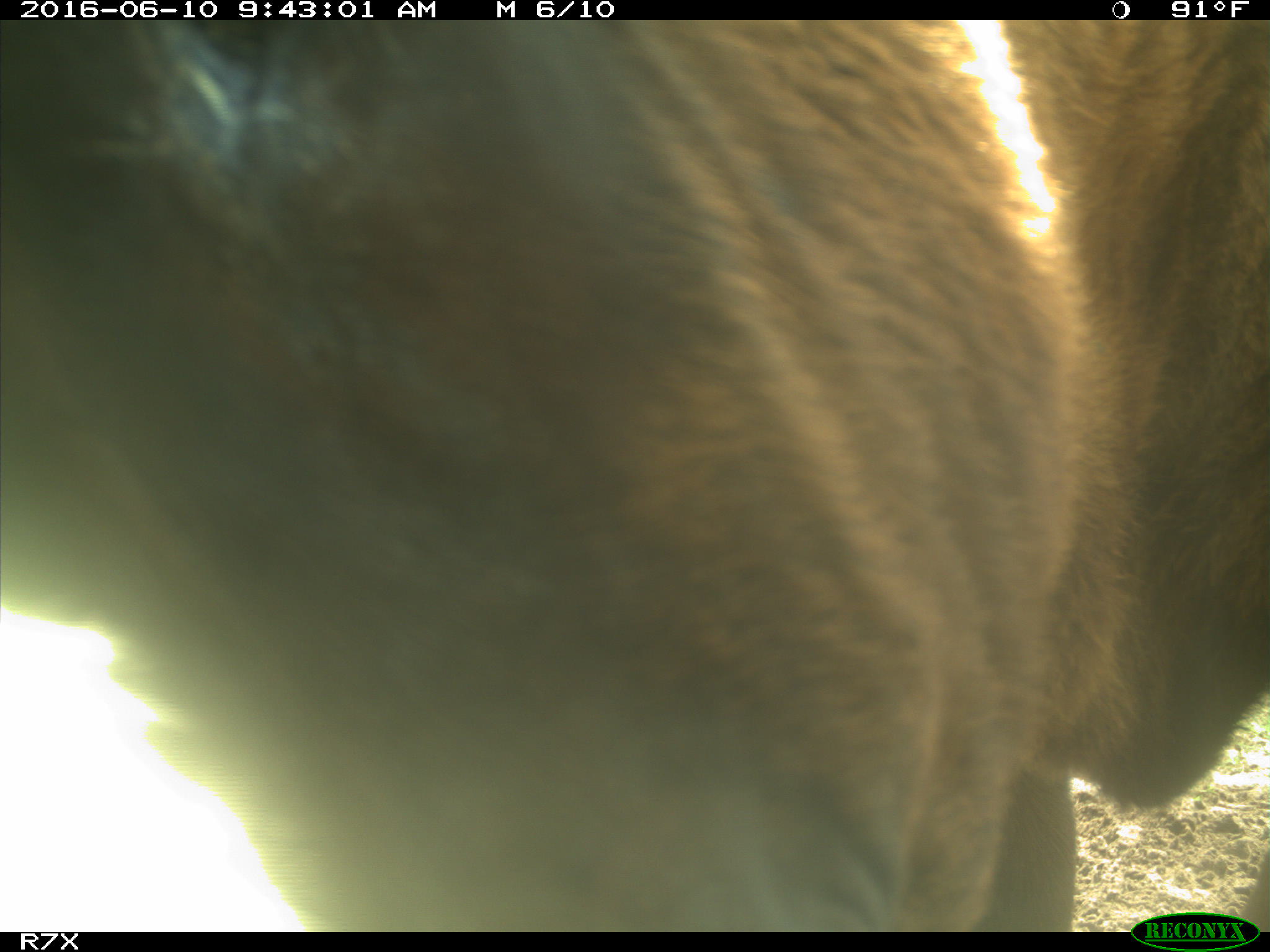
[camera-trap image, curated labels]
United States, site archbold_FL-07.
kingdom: Animalia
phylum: Chordata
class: Mammalia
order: Artiodactyla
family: Bovidae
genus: Bos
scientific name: Bos taurus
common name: domestic cow